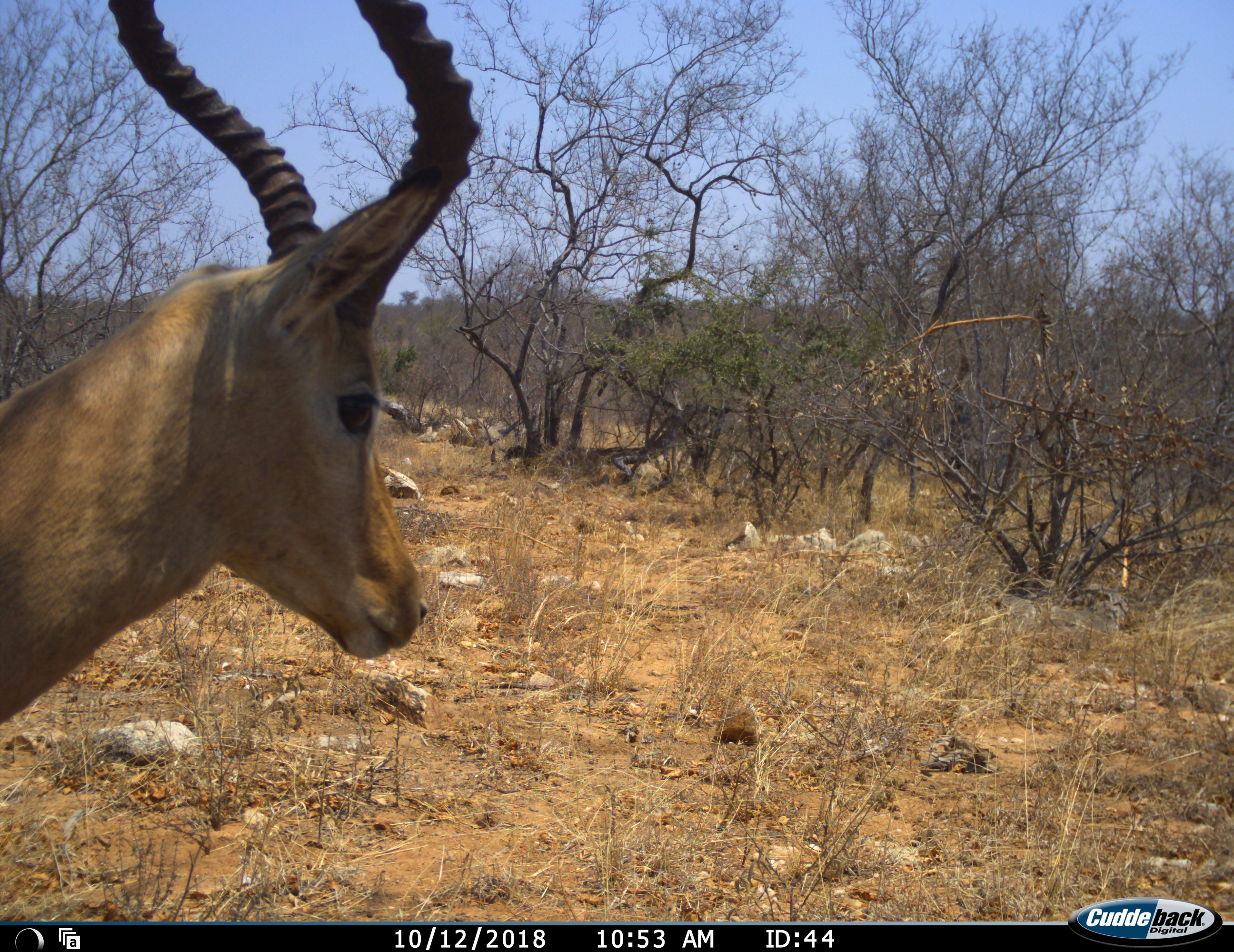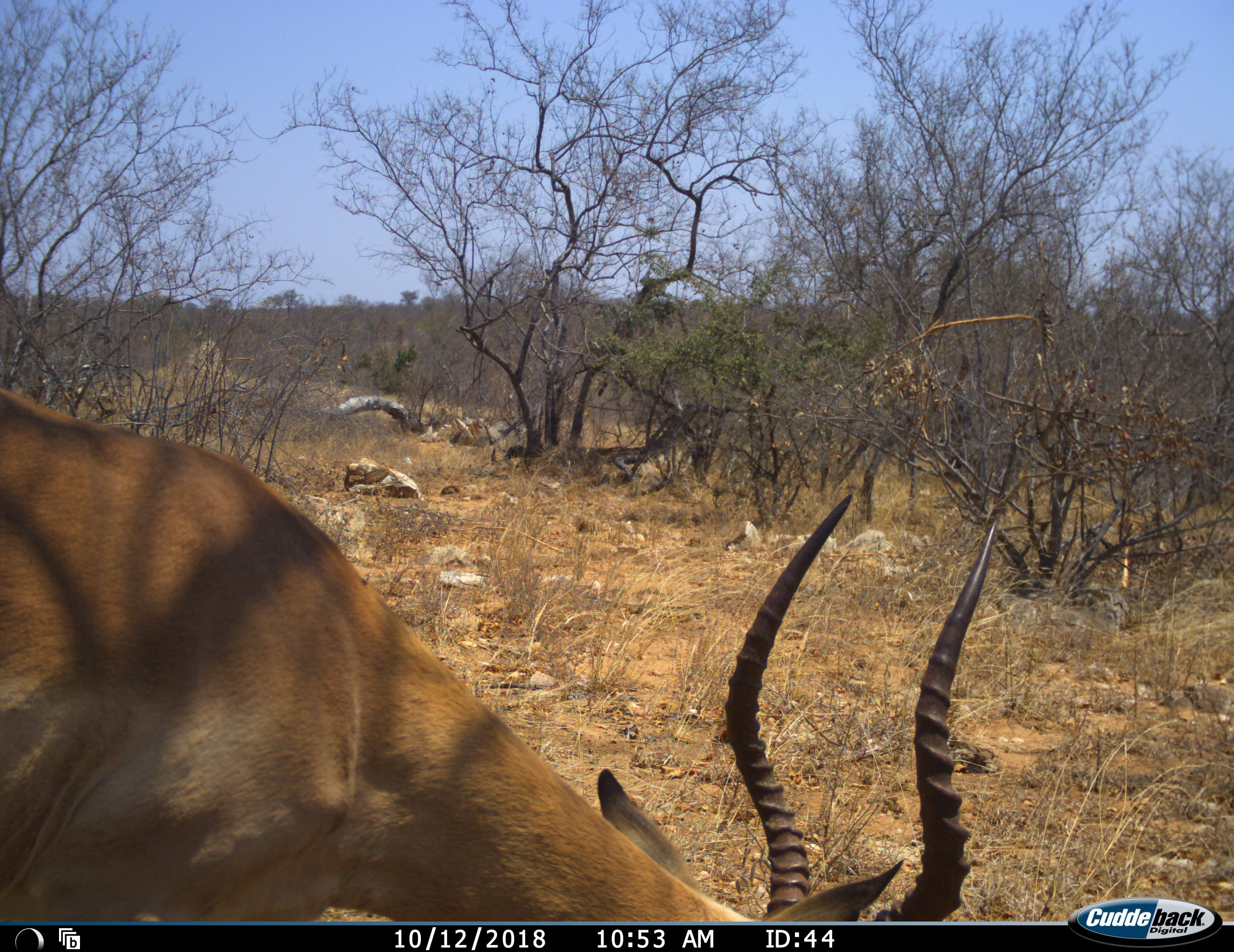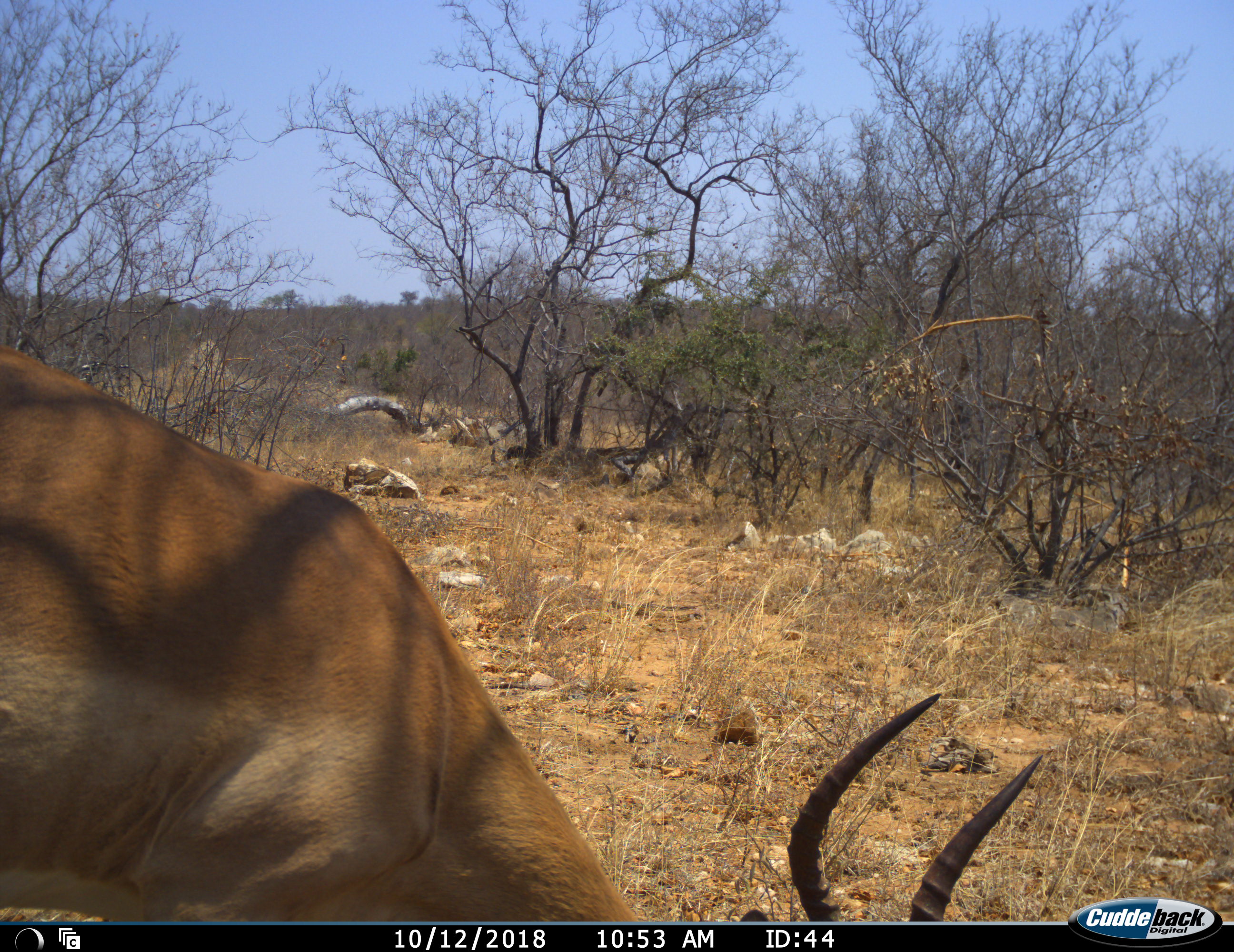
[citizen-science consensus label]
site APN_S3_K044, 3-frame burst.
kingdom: Animalia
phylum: Chordata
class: Mammalia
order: Artiodactyla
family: Bovidae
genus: Aepyceros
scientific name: Aepyceros melampus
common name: impala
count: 1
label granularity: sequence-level